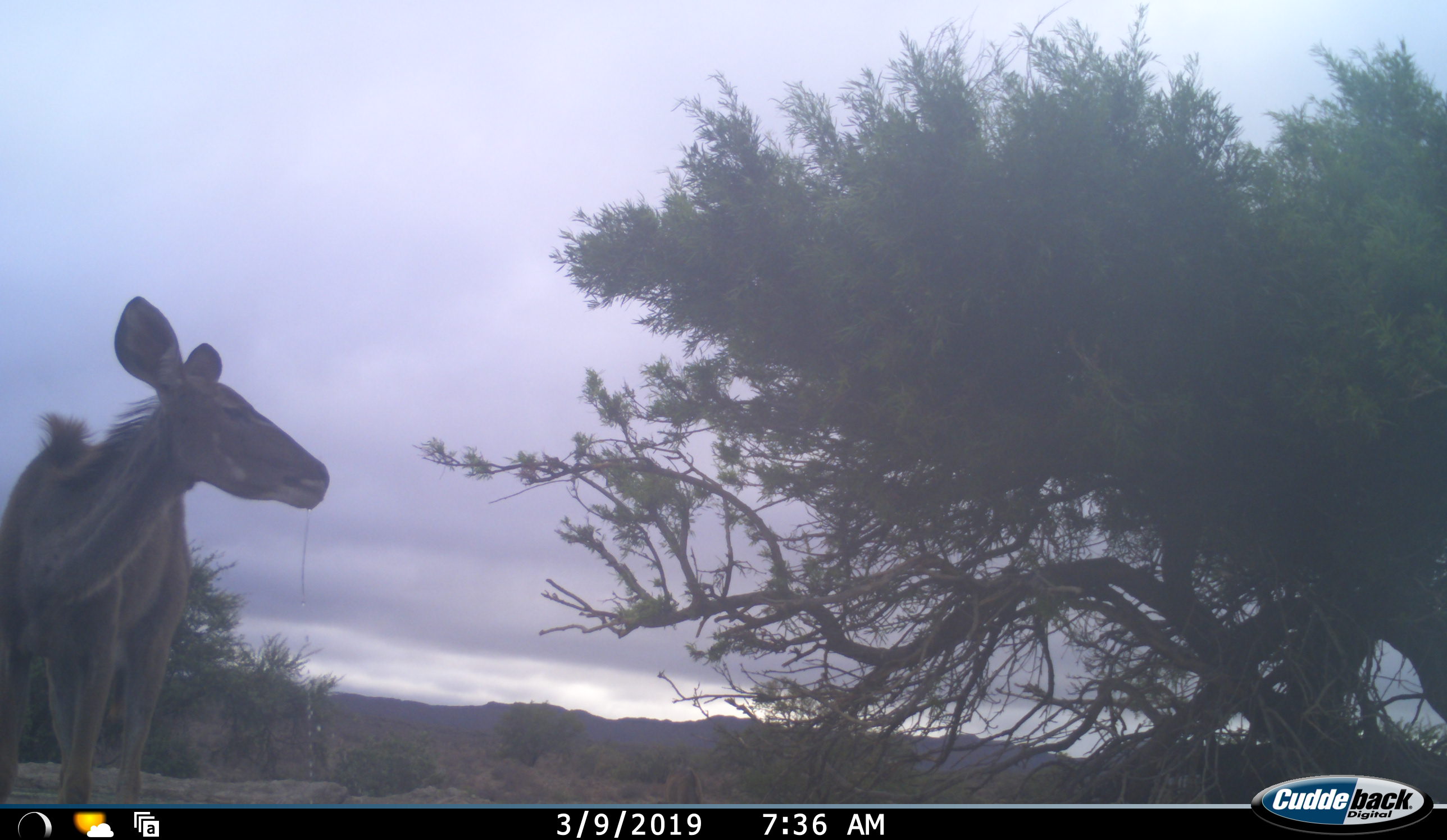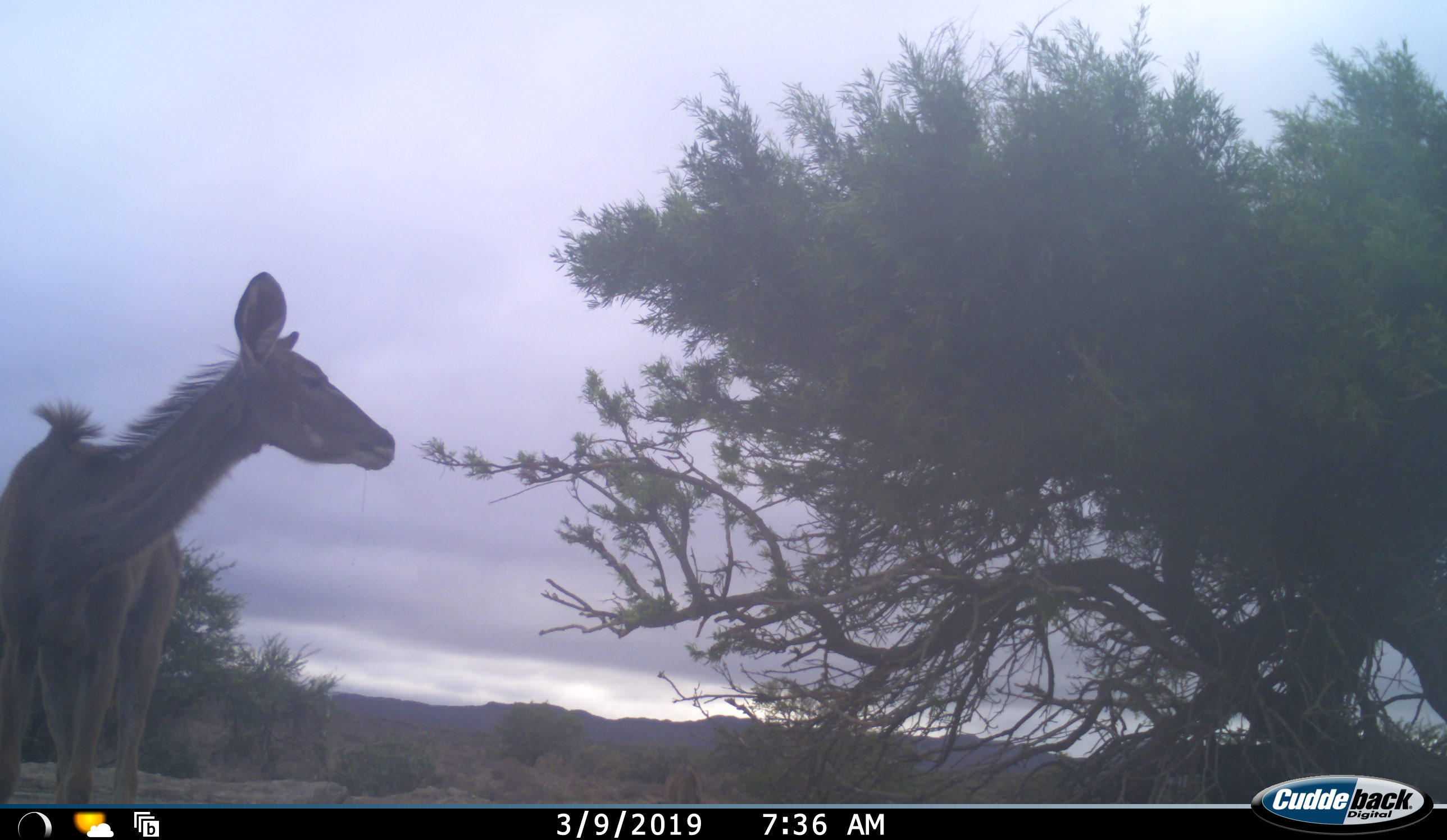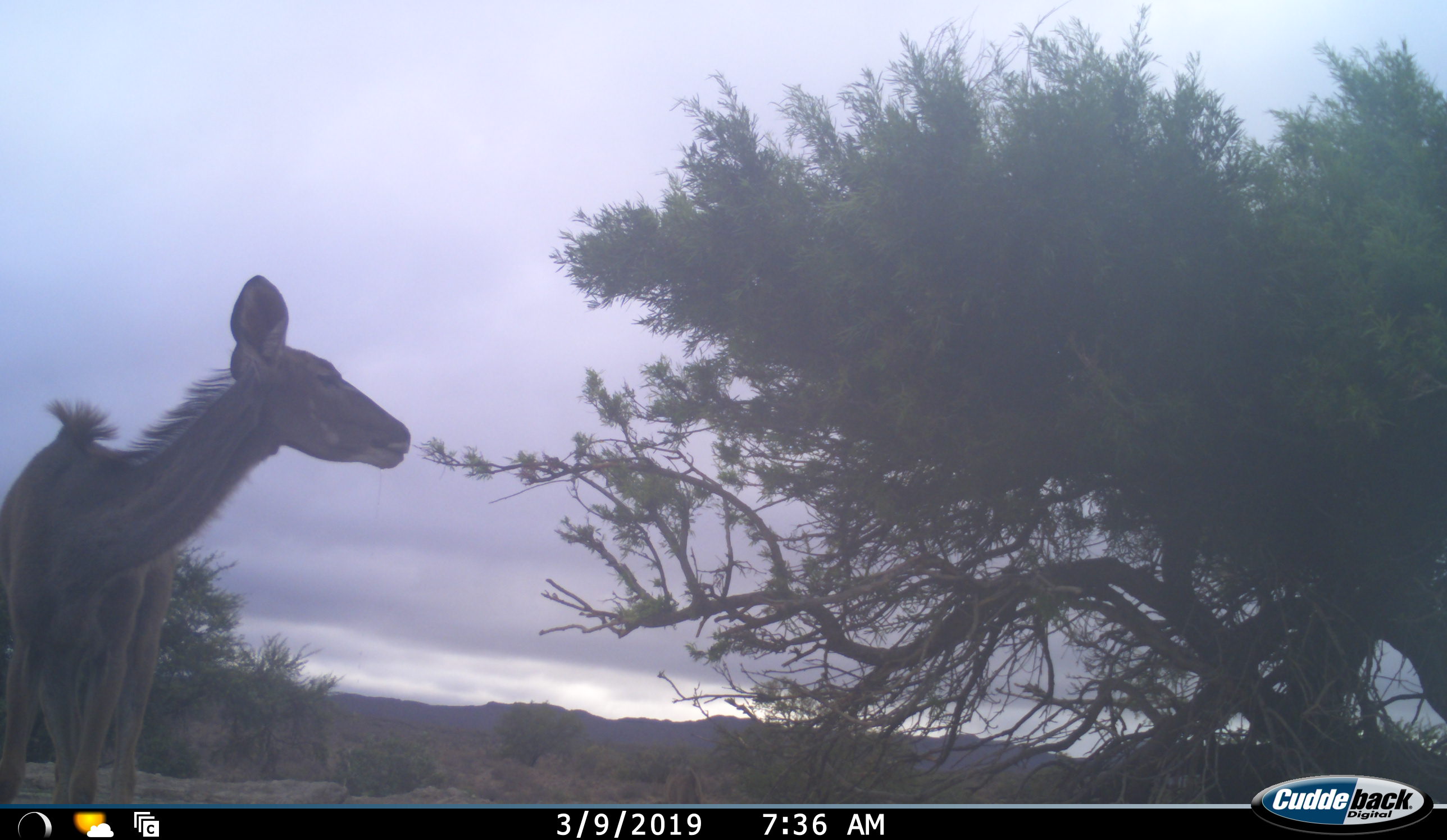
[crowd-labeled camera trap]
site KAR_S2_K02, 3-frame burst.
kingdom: Animalia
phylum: Chordata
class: Mammalia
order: Artiodactyla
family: Bovidae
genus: Tragelaphus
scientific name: Tragelaphus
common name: kudu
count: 1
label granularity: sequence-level